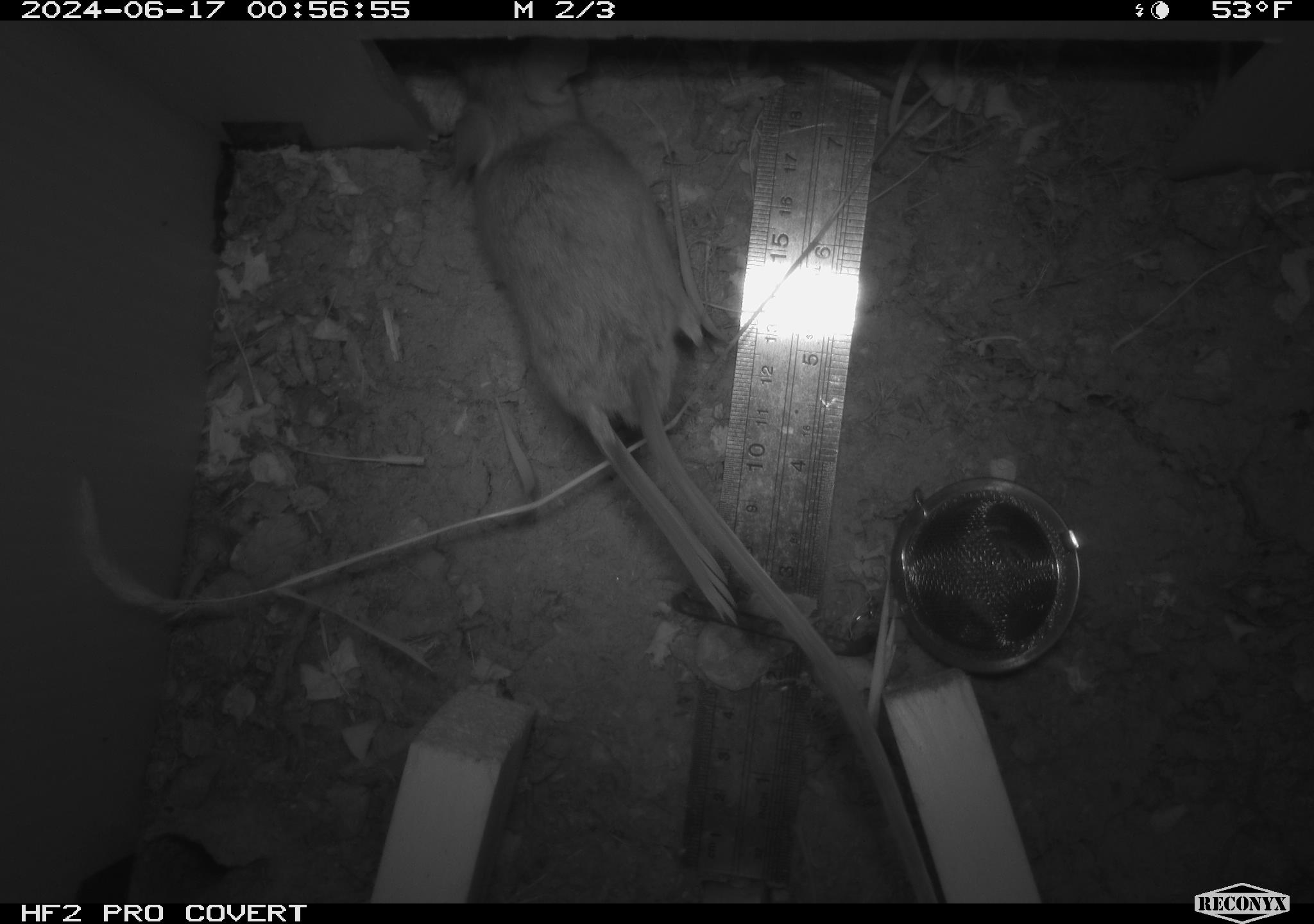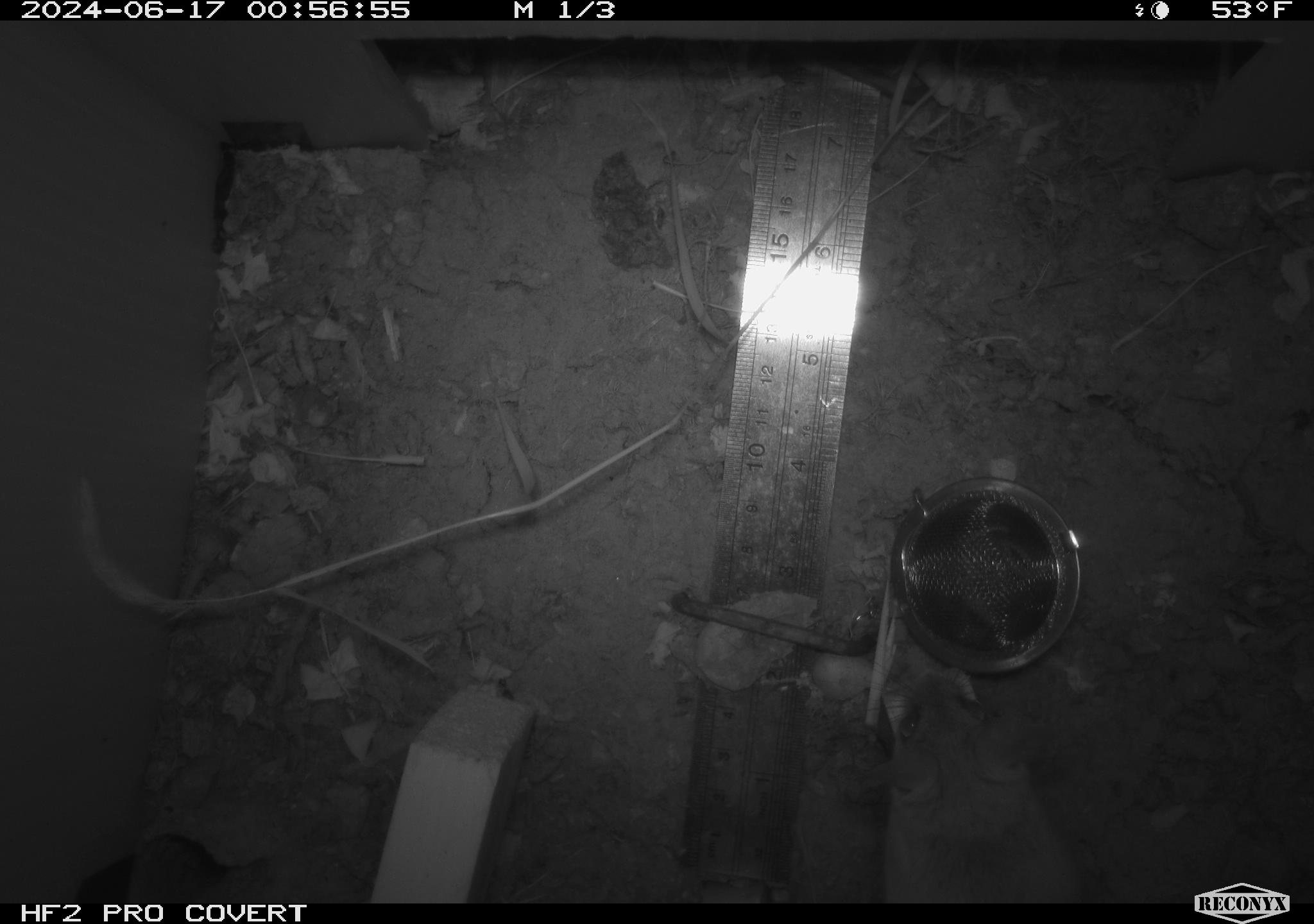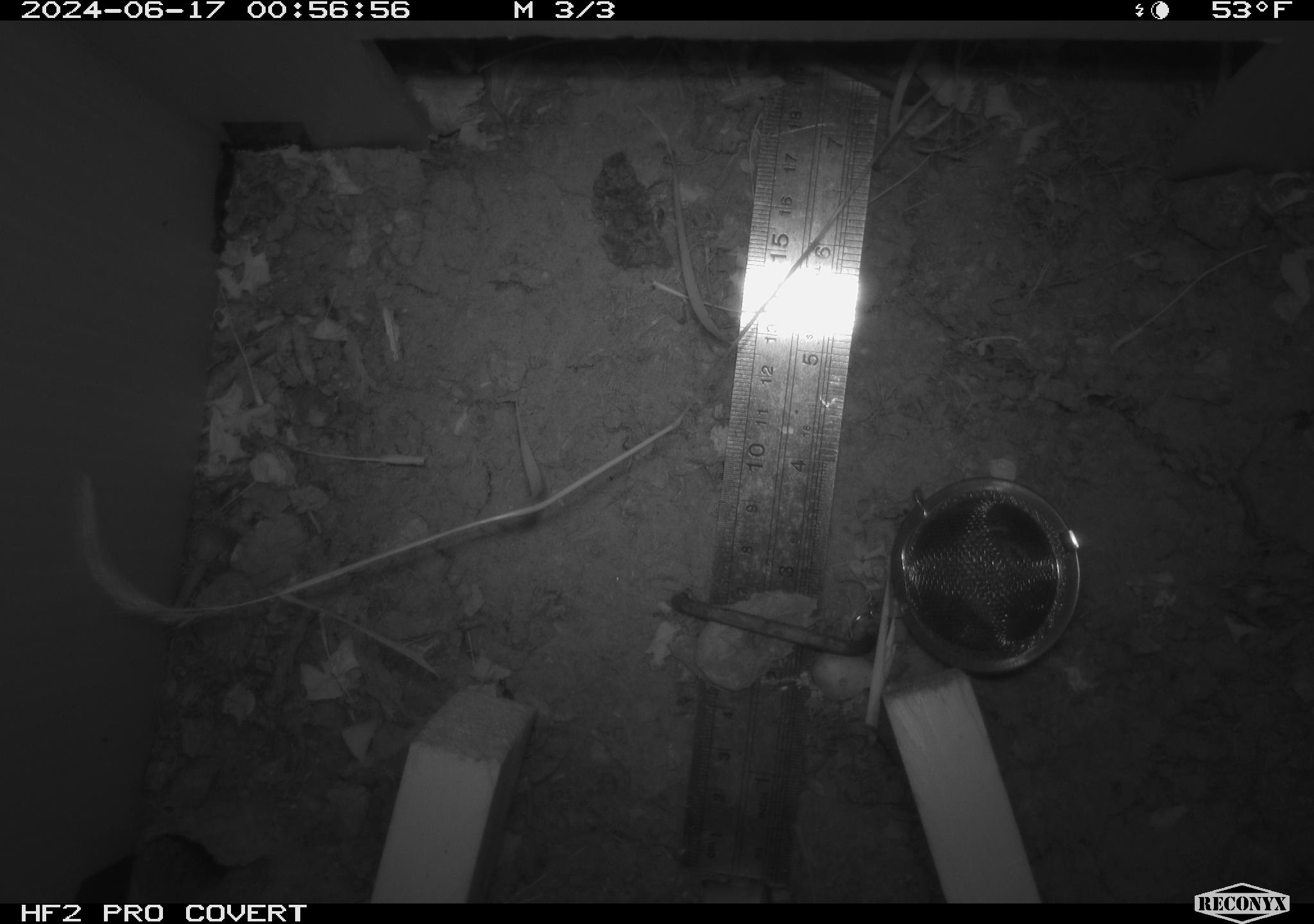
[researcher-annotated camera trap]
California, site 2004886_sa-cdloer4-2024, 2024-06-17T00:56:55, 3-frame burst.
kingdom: Animalia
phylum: Chordata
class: Mammalia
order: Rodentia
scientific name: Rodentia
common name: rodent